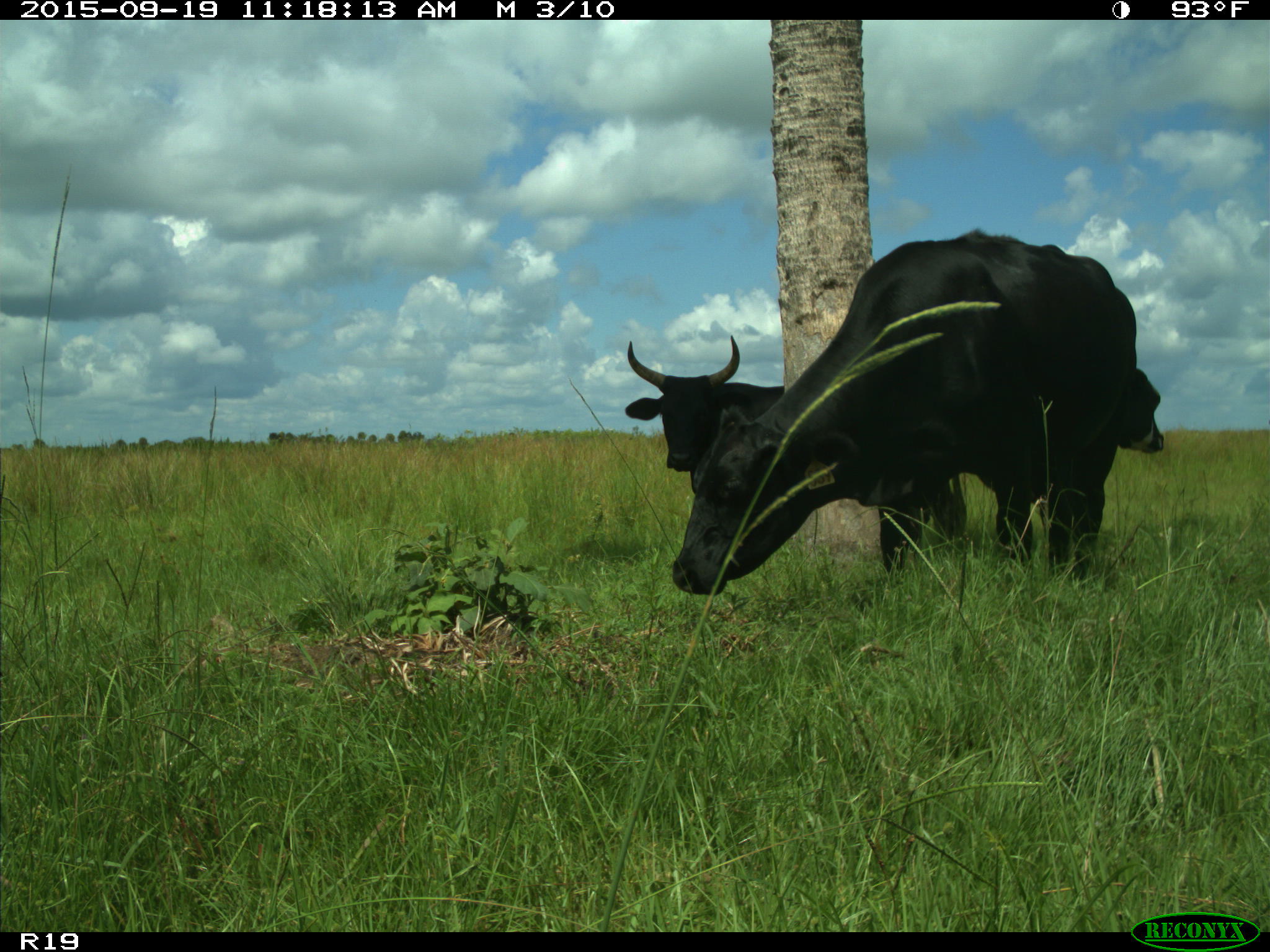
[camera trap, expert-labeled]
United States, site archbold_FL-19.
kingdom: Animalia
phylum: Chordata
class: Mammalia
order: Artiodactyla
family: Bovidae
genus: Bos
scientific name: Bos taurus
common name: domestic cow